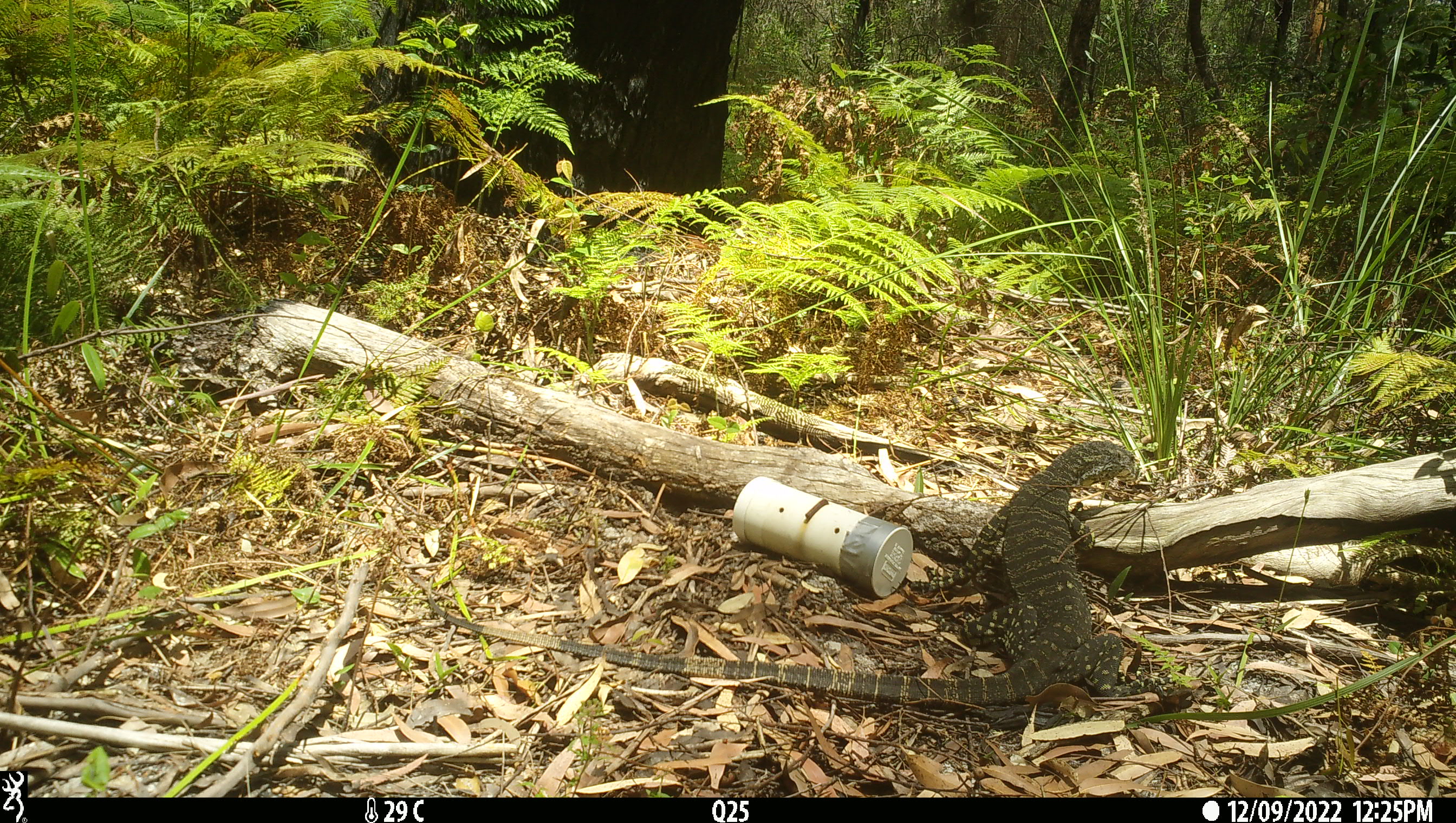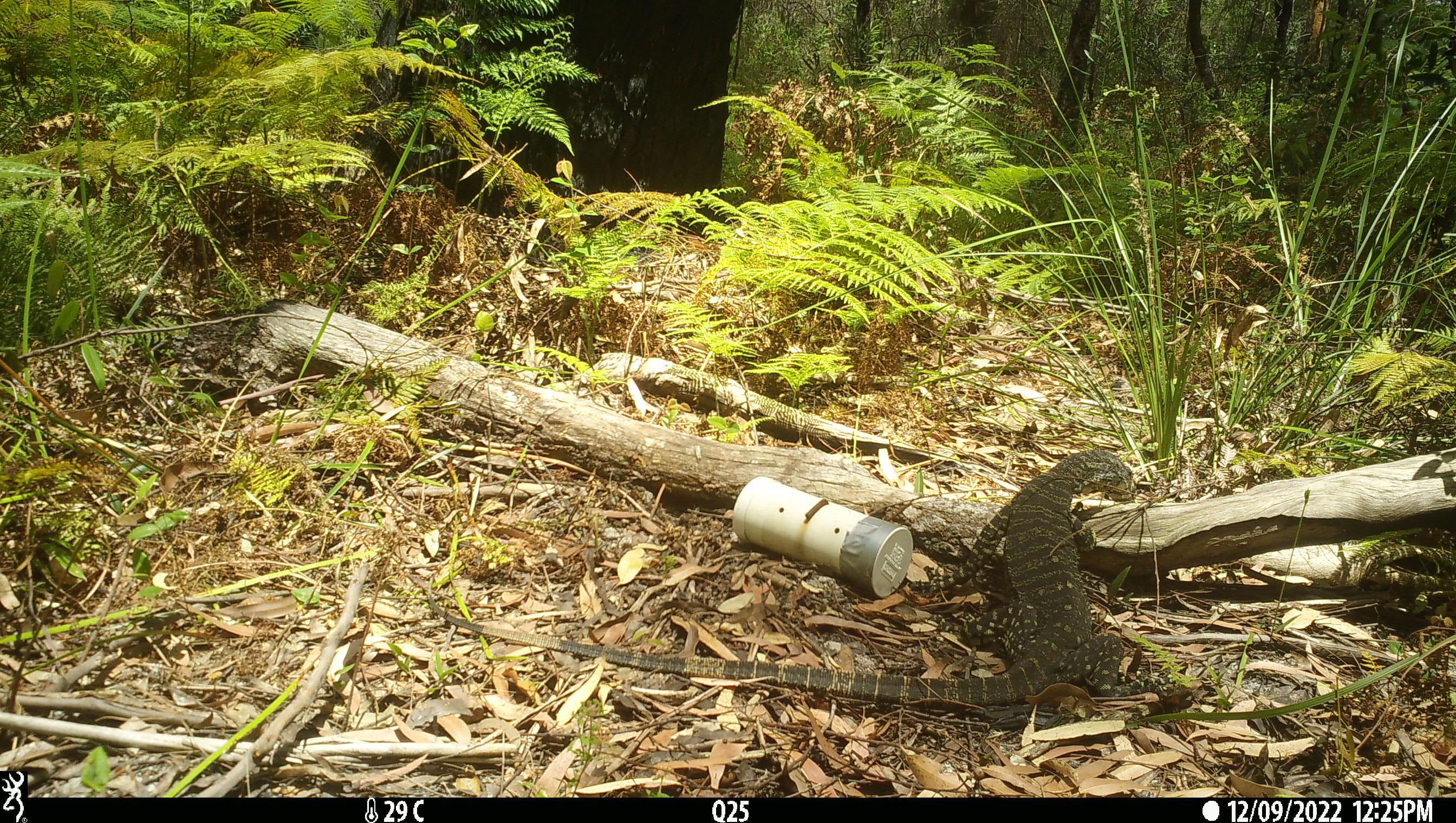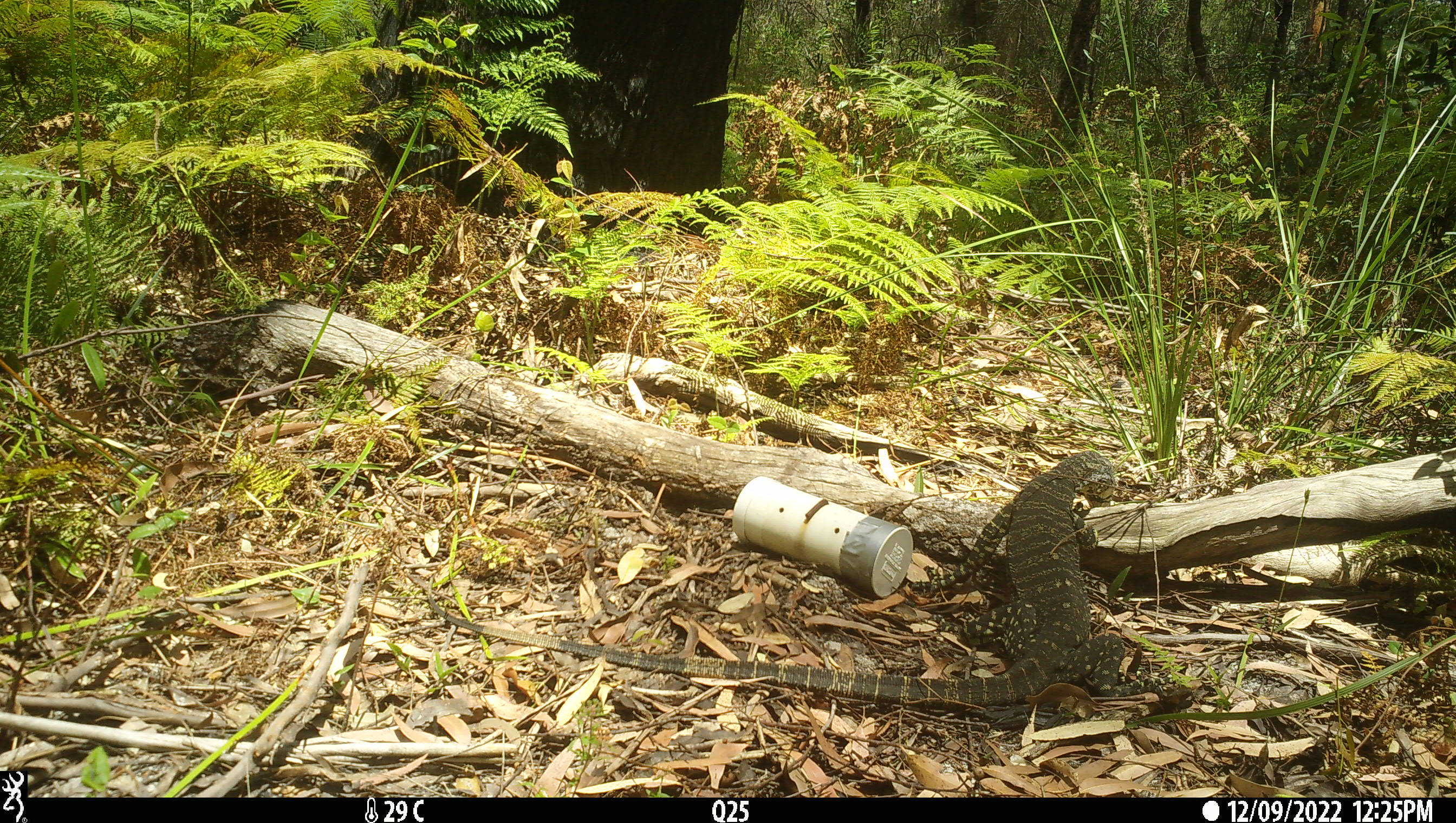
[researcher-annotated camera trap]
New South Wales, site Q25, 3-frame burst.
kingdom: Animalia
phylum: Chordata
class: Reptilia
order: Squamata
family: Varanidae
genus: Varanus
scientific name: Varanus varius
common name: lace monitor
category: goanna